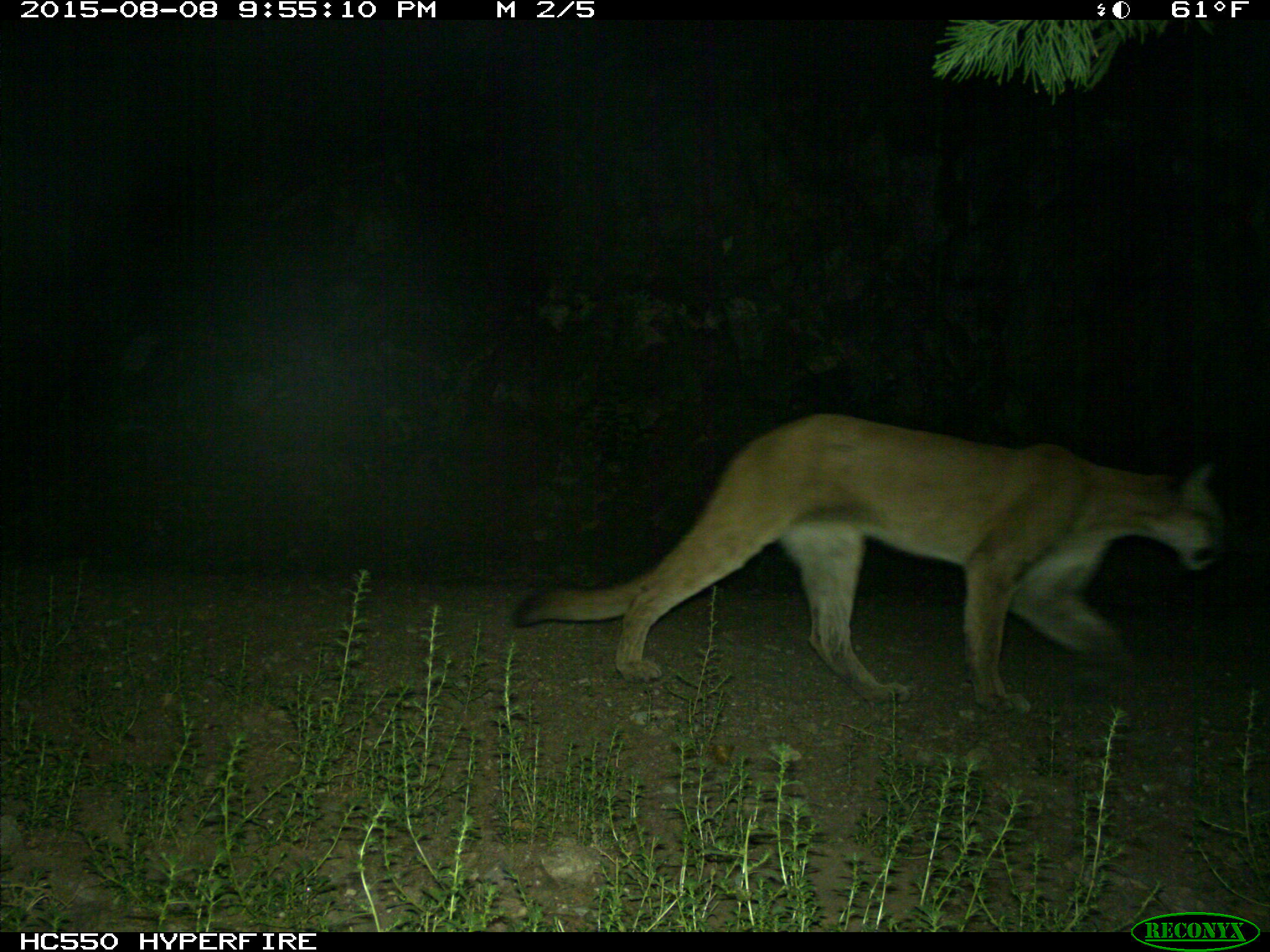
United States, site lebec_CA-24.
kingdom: Animalia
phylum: Chordata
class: Mammalia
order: Carnivora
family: Felidae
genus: Puma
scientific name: Puma concolor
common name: mountain lion